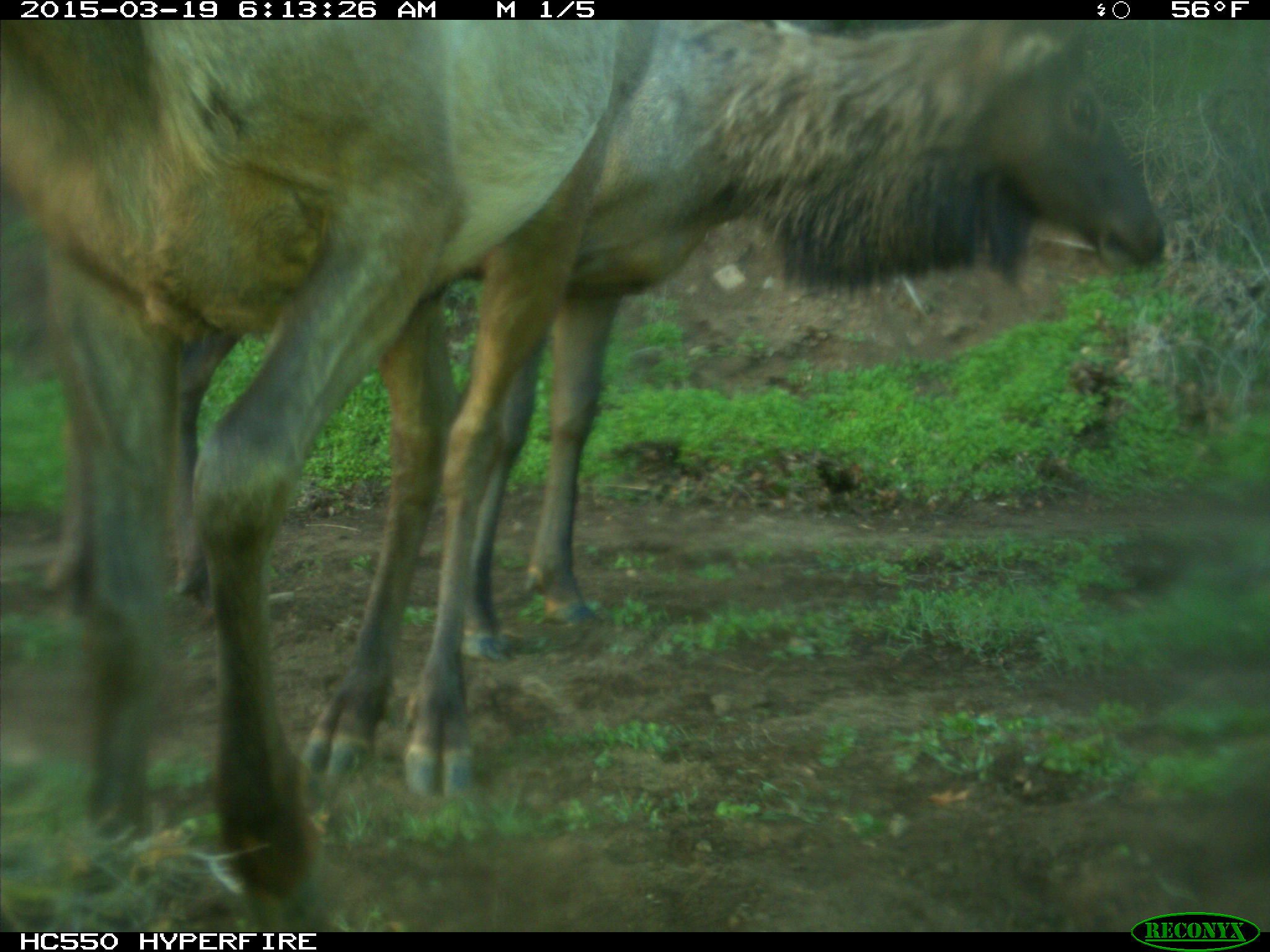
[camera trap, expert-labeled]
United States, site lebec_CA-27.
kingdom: Animalia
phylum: Chordata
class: Mammalia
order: Artiodactyla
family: Cervidae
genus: Cervus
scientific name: Cervus canadensis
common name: elk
Cervus canadensis (elk).